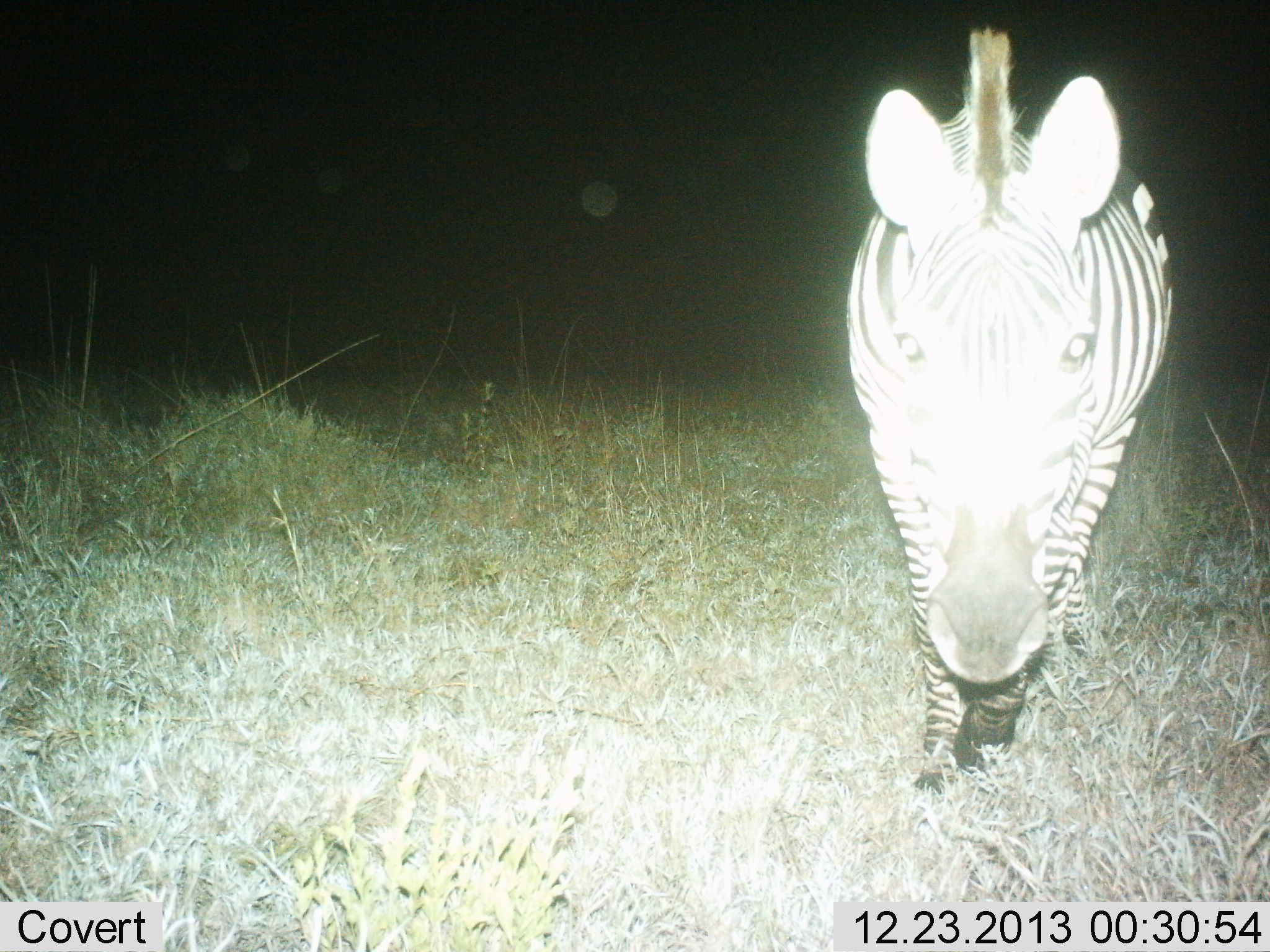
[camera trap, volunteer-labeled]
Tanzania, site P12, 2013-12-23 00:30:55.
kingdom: Animalia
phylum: Chordata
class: Mammalia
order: Perissodactyla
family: Equidae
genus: Equus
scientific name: Equus quagga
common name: plains zebra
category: zebra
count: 1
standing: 50%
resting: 0%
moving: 40%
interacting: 10%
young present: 0%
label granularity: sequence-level